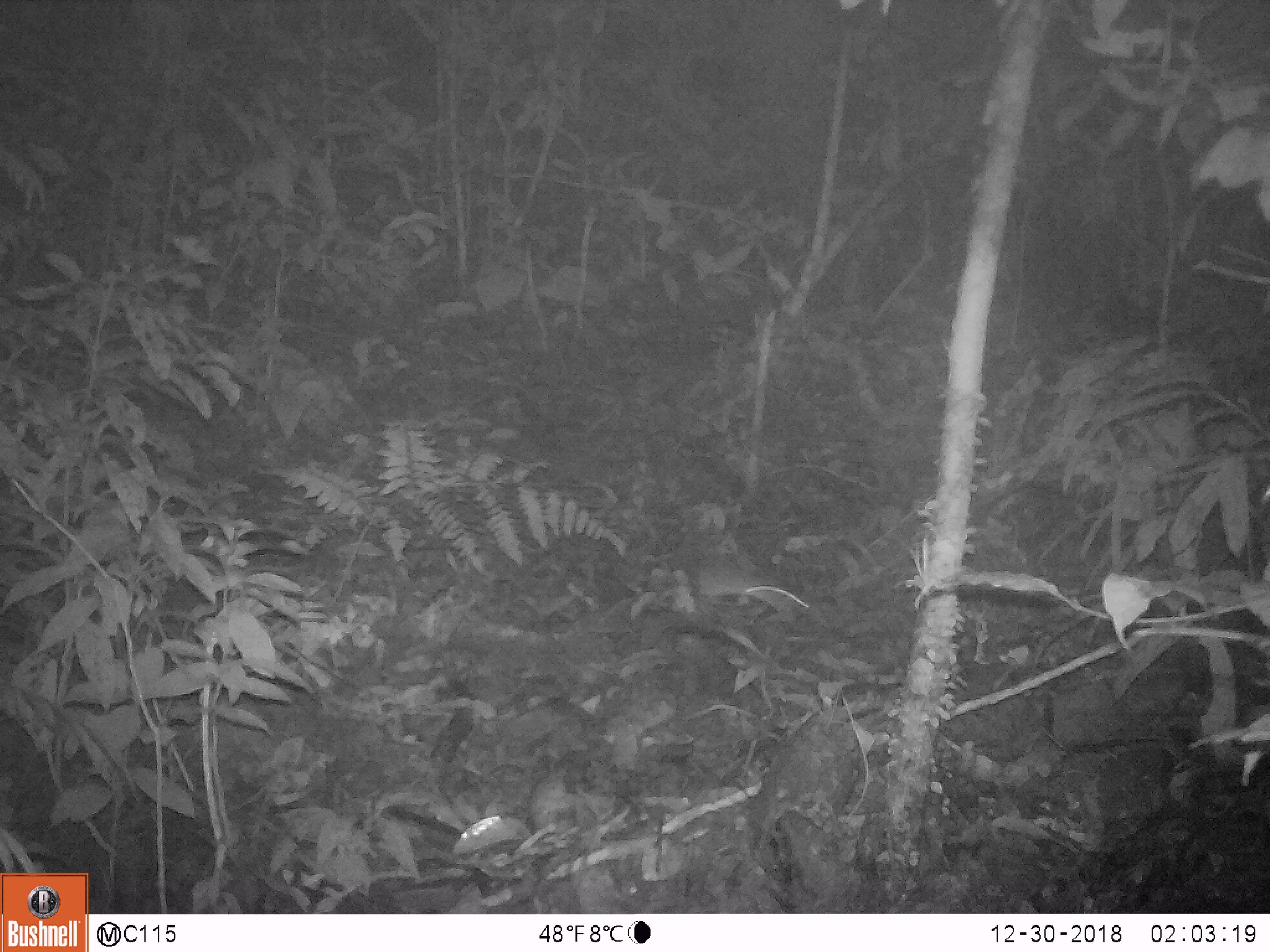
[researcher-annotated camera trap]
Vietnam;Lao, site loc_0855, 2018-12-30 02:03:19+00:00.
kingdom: Animalia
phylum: Chordata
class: Mammalia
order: Rodentia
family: Muridae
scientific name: Muridae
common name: old-world mice and rats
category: unidentified murid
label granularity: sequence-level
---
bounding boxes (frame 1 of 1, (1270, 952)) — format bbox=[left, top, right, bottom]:
unidentified murid: bbox=[701, 558, 810, 624]